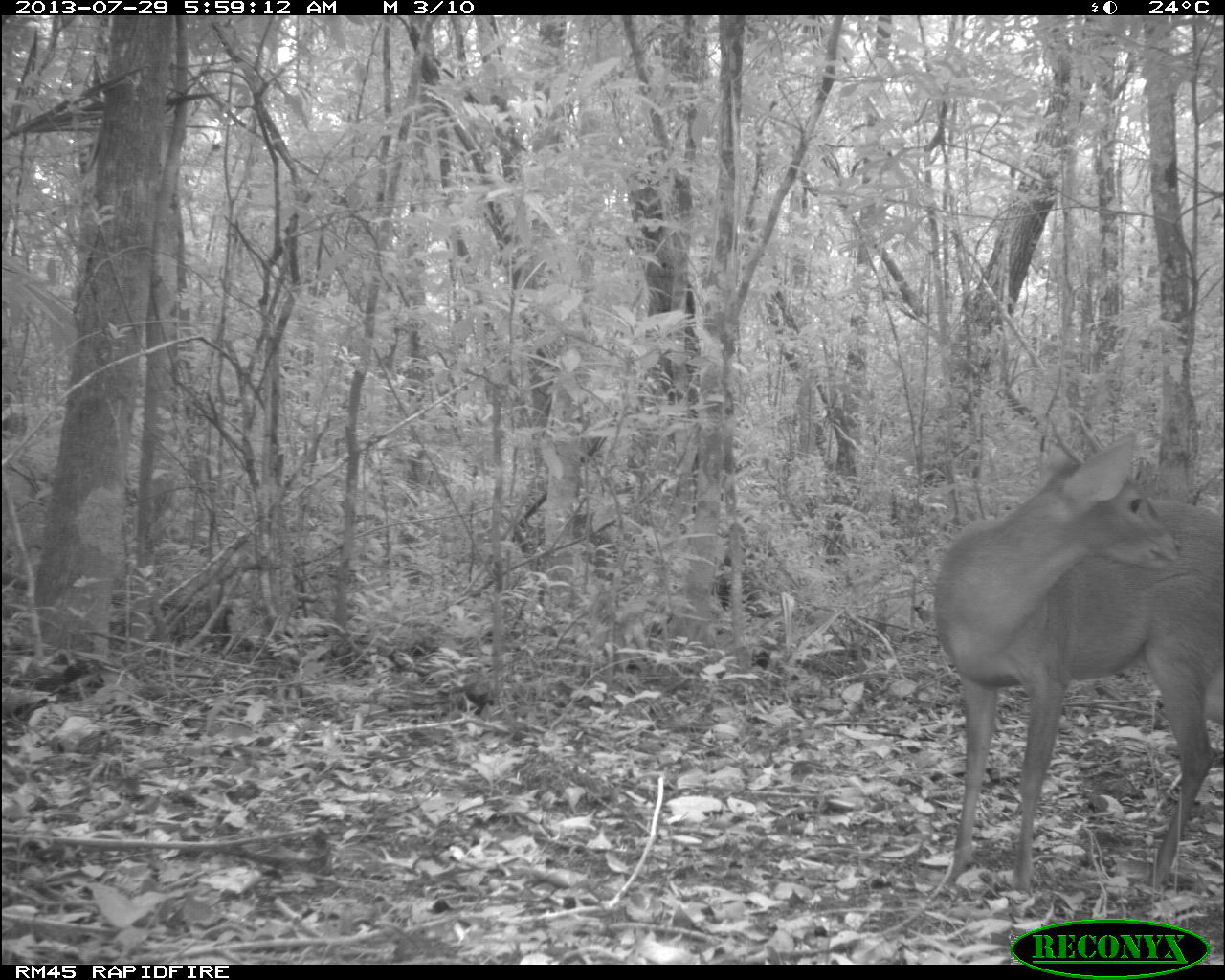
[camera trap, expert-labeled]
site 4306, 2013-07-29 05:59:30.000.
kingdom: Animalia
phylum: Chordata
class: Mammalia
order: Artiodactyla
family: Cervidae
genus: Mazama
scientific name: Mazama temama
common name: central american red brocket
Mazama temama (central american red brocket), count 1, sex male.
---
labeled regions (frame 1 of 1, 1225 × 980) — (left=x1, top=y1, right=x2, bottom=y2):
mazama temama: (left=929, top=412, right=1225, bottom=898)